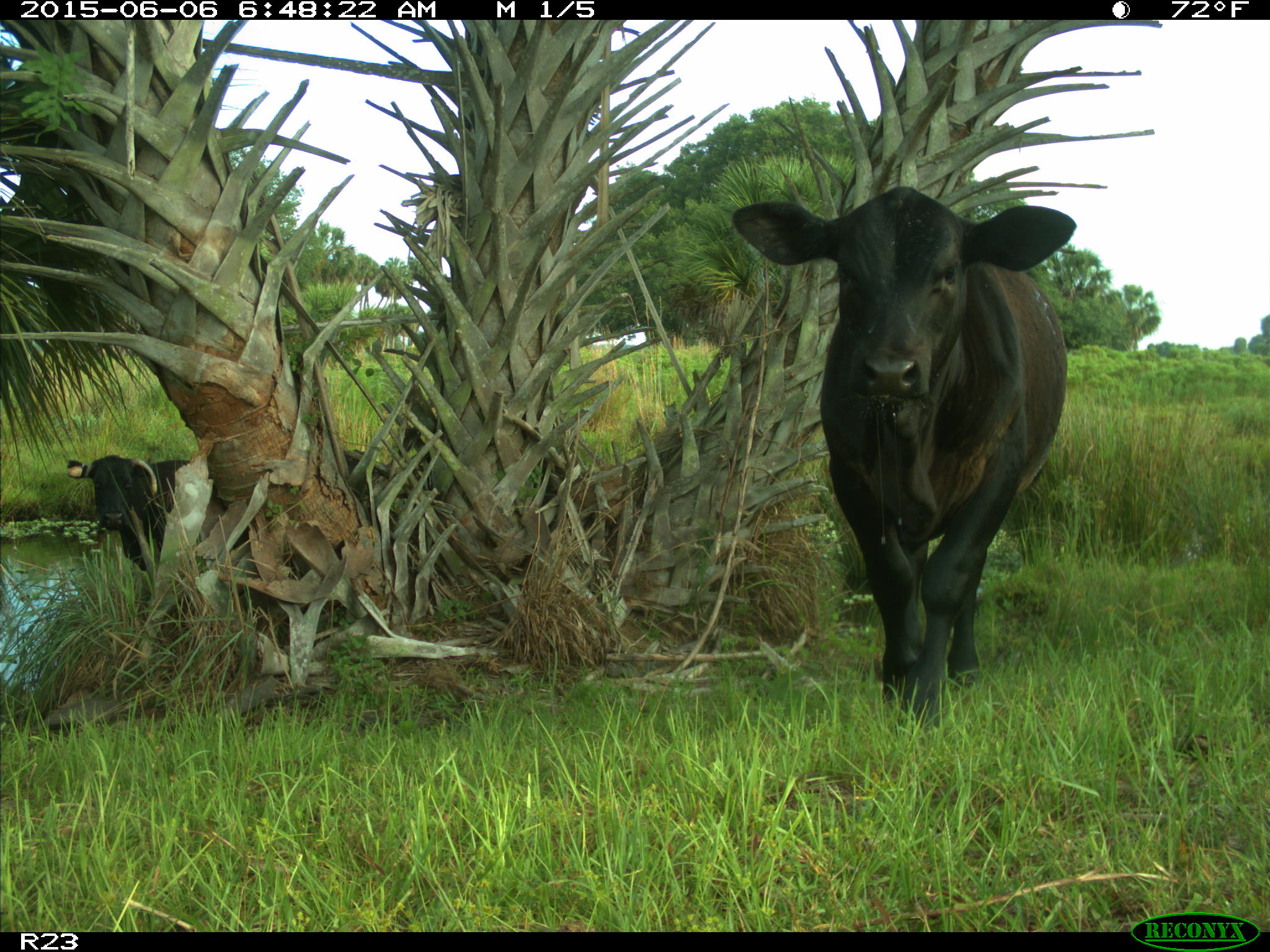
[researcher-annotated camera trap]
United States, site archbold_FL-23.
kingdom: Animalia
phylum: Chordata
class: Mammalia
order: Artiodactyla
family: Bovidae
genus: Bos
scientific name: Bos taurus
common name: domestic cow